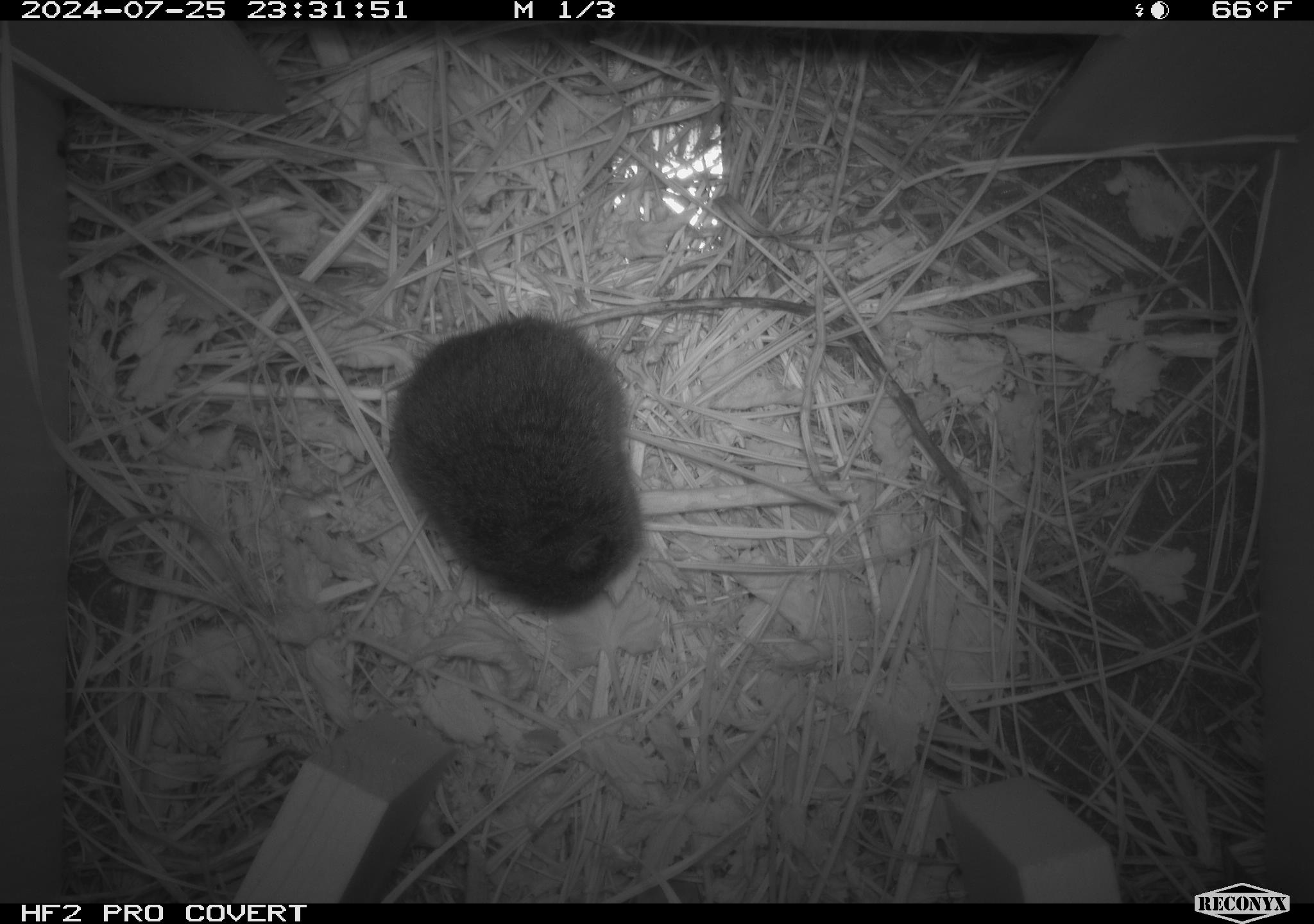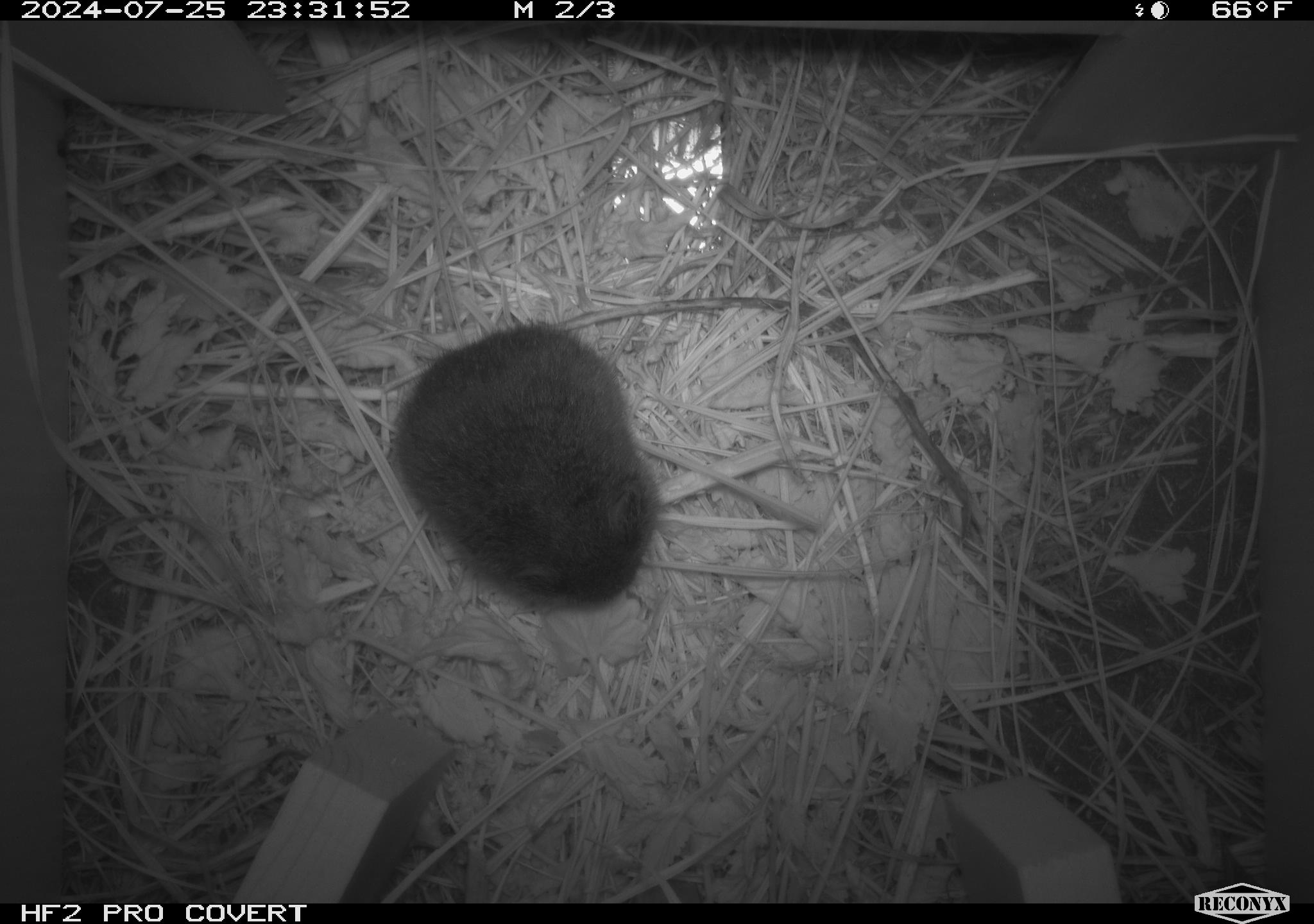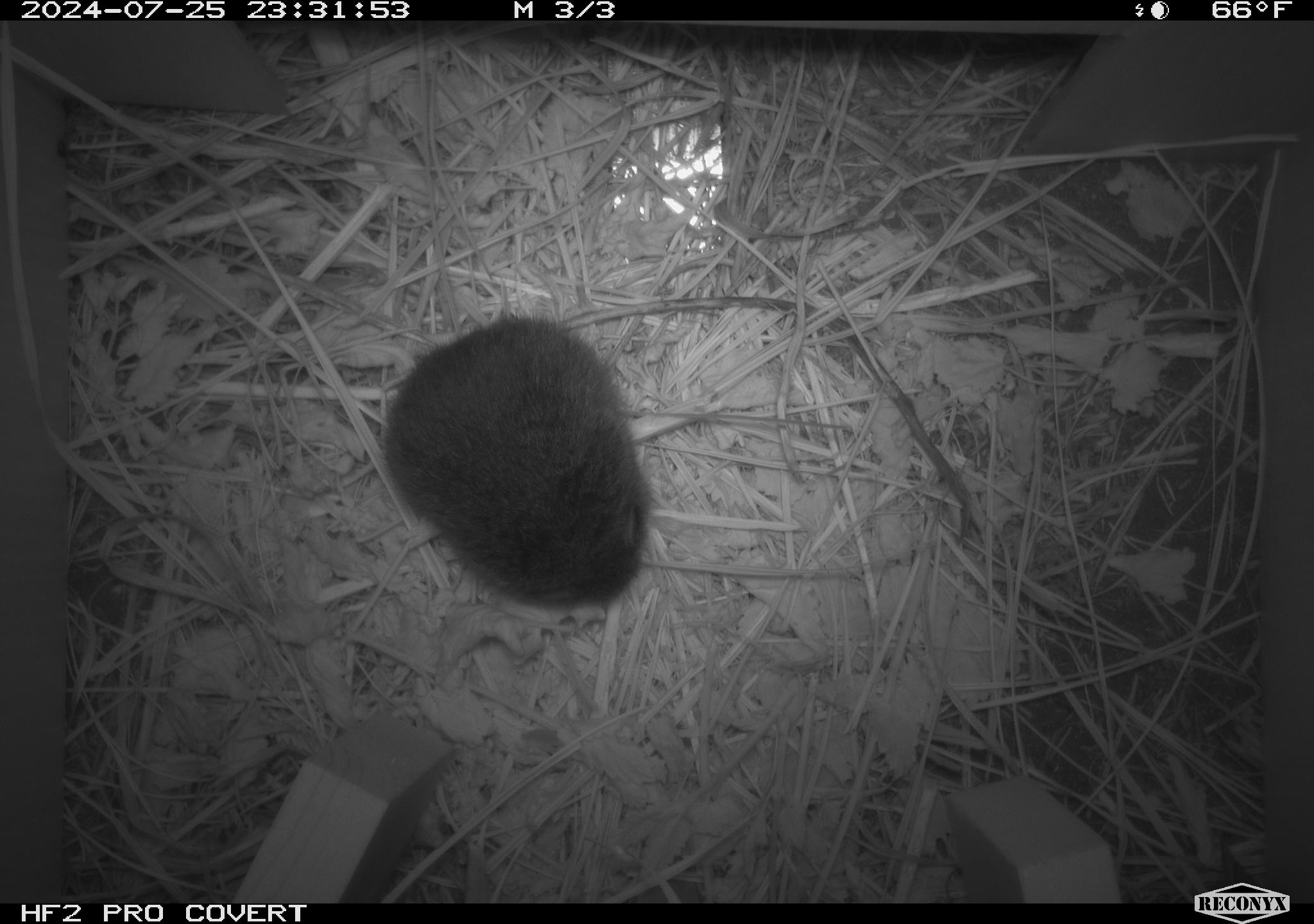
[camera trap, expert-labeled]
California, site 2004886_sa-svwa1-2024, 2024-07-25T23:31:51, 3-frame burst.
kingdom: Animalia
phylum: Chordata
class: Mammalia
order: Rodentia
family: Cricetidae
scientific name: Arvicolinae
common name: voles, lemmings, and muskrats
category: arvicolinae subfamily